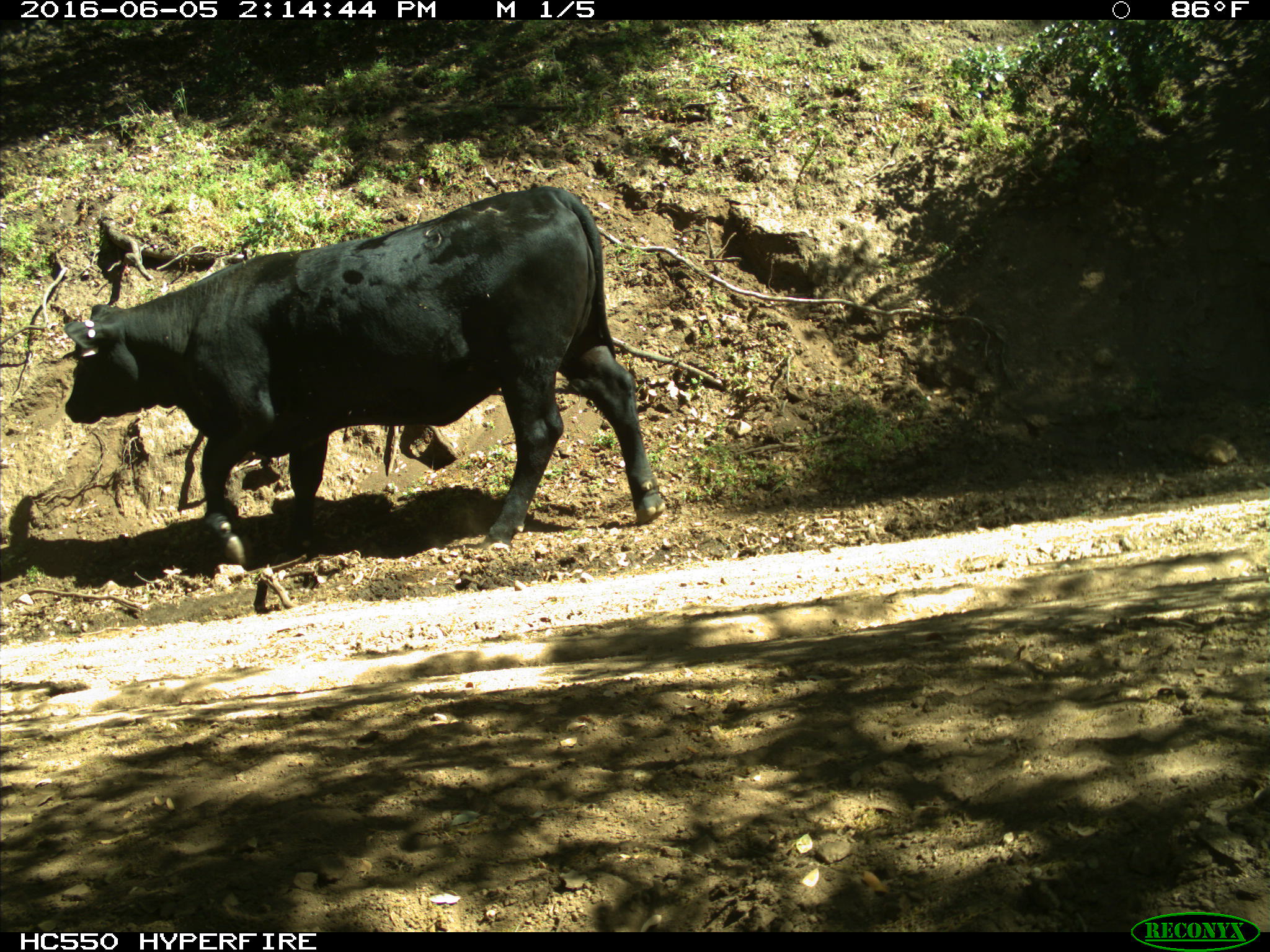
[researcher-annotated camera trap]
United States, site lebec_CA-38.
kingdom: Animalia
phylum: Chordata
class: Mammalia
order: Artiodactyla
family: Bovidae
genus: Bos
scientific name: Bos taurus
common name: domestic cow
Bos taurus (domestic cow).